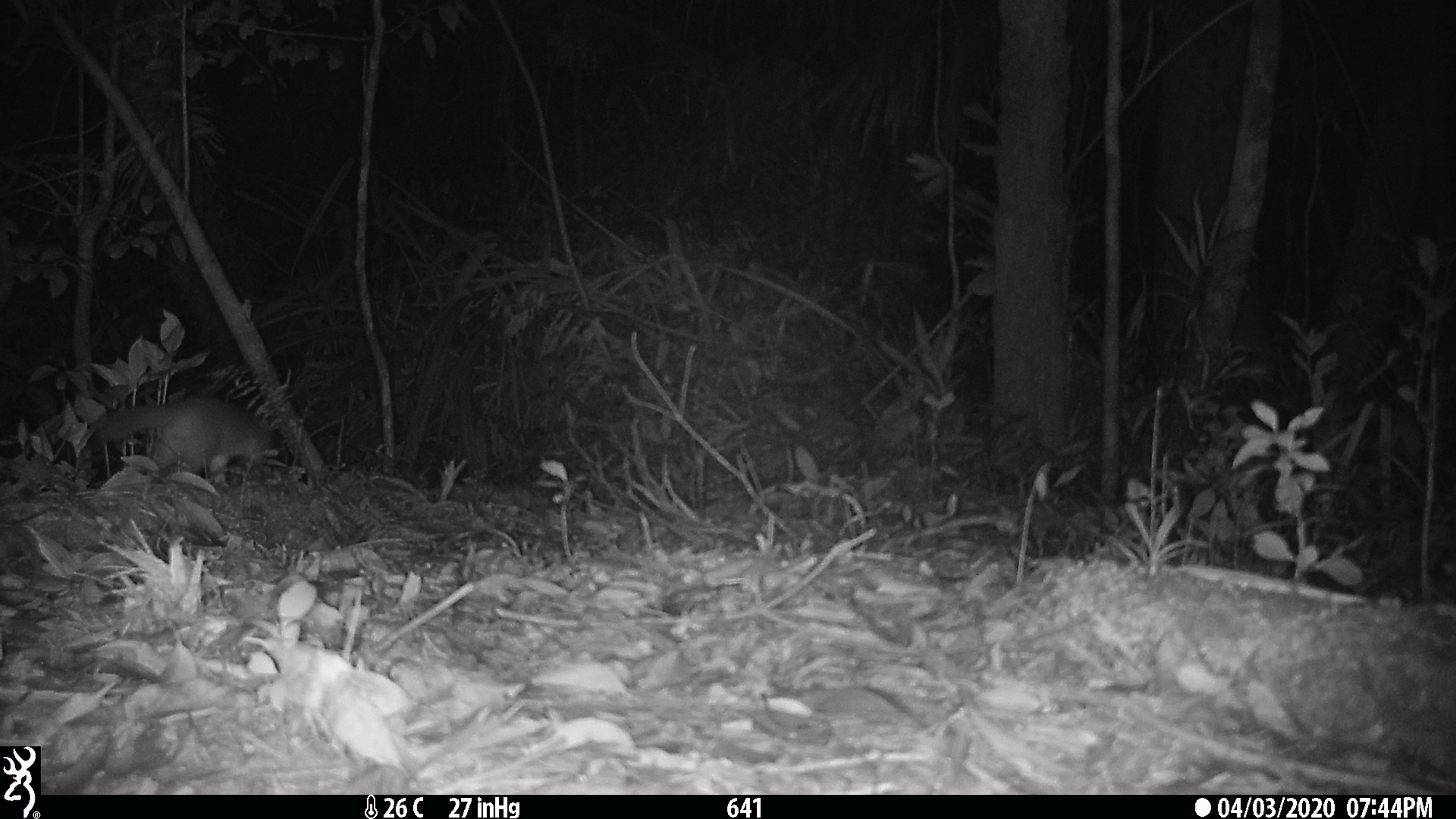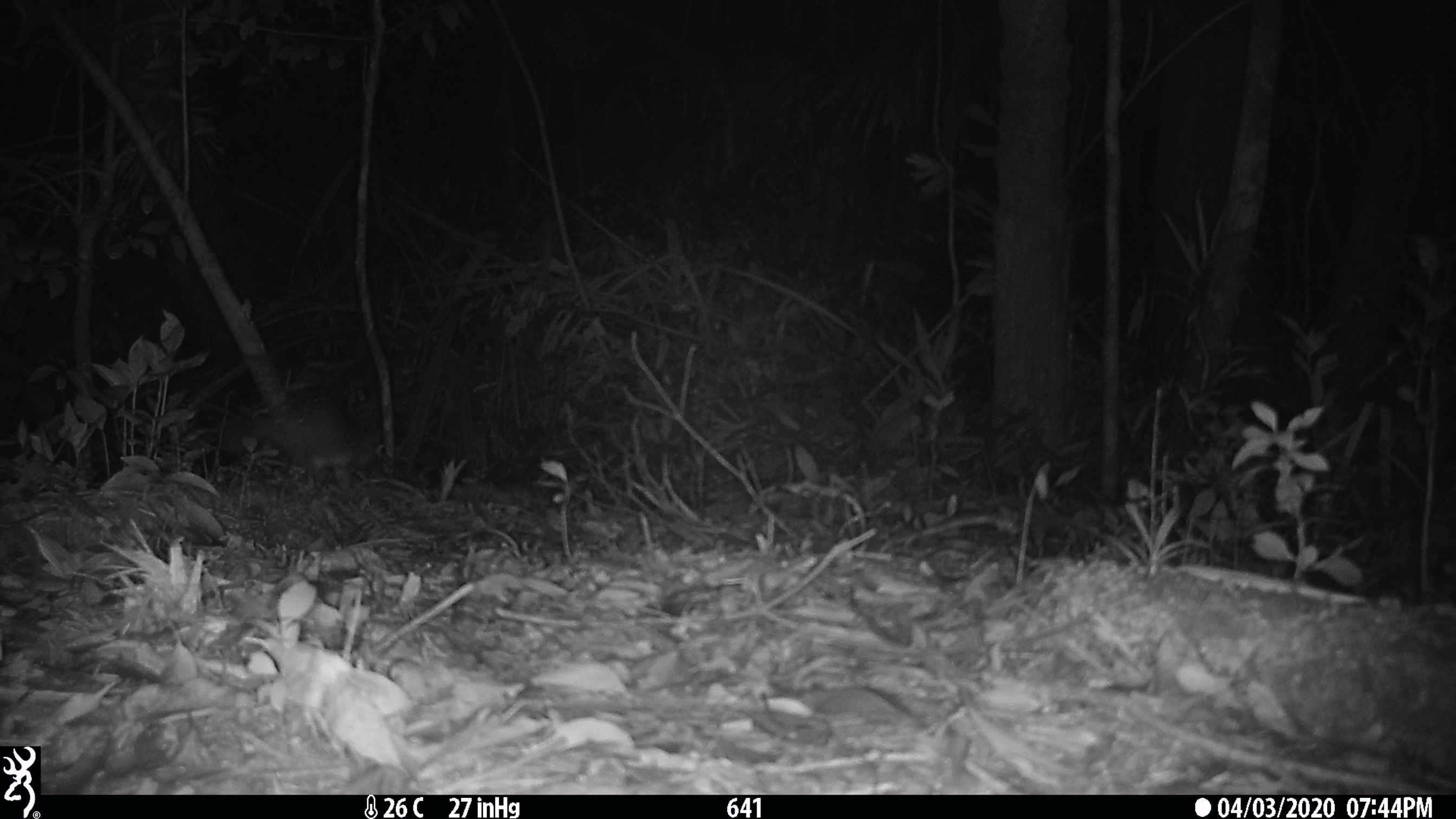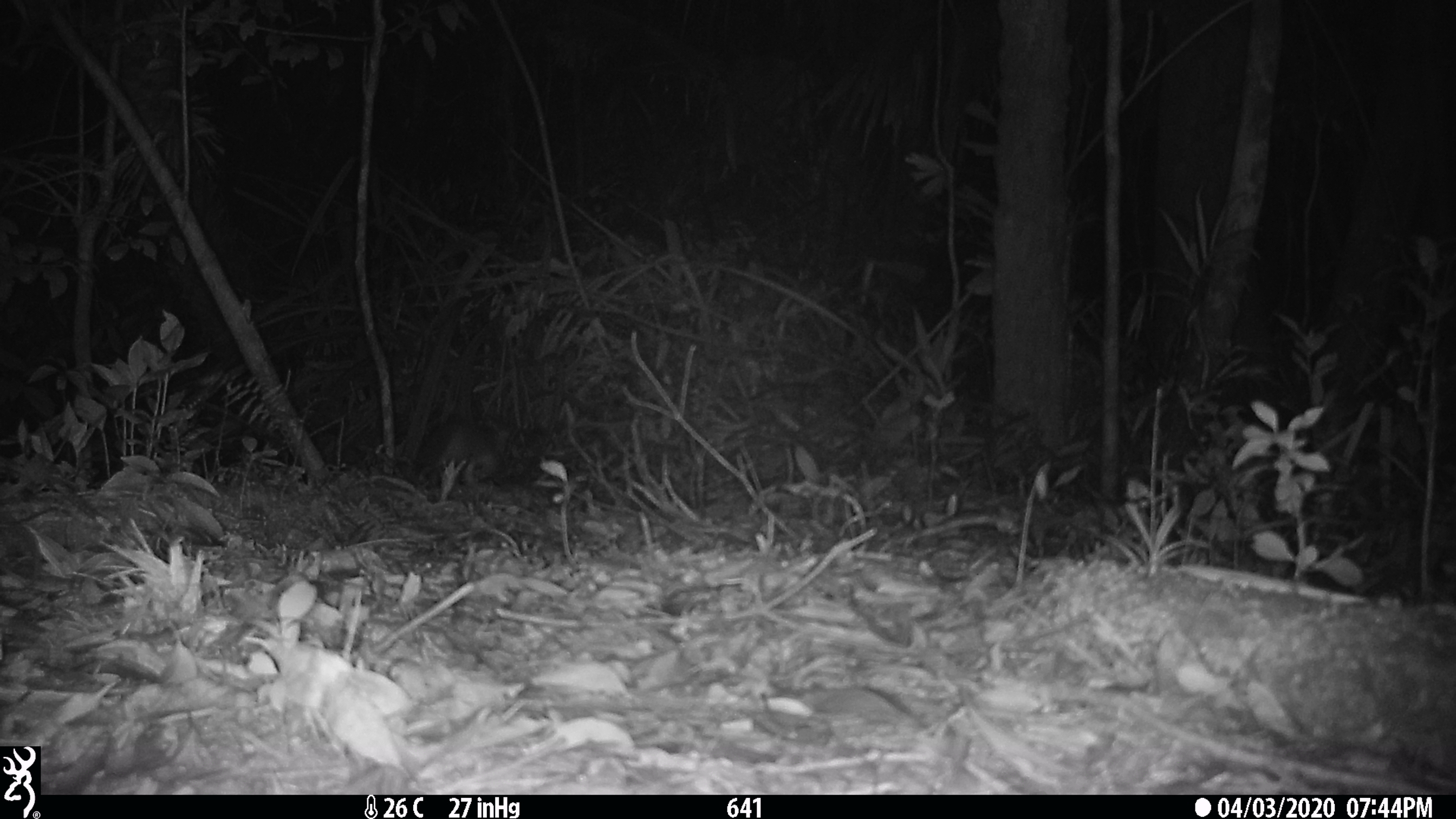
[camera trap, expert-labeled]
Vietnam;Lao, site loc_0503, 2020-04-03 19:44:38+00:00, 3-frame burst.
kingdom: Animalia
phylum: Chordata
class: Mammalia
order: Carnivora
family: Mustelidae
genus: Melogale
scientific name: Melogale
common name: ferret badger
Ferret badger (Melogale). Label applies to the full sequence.